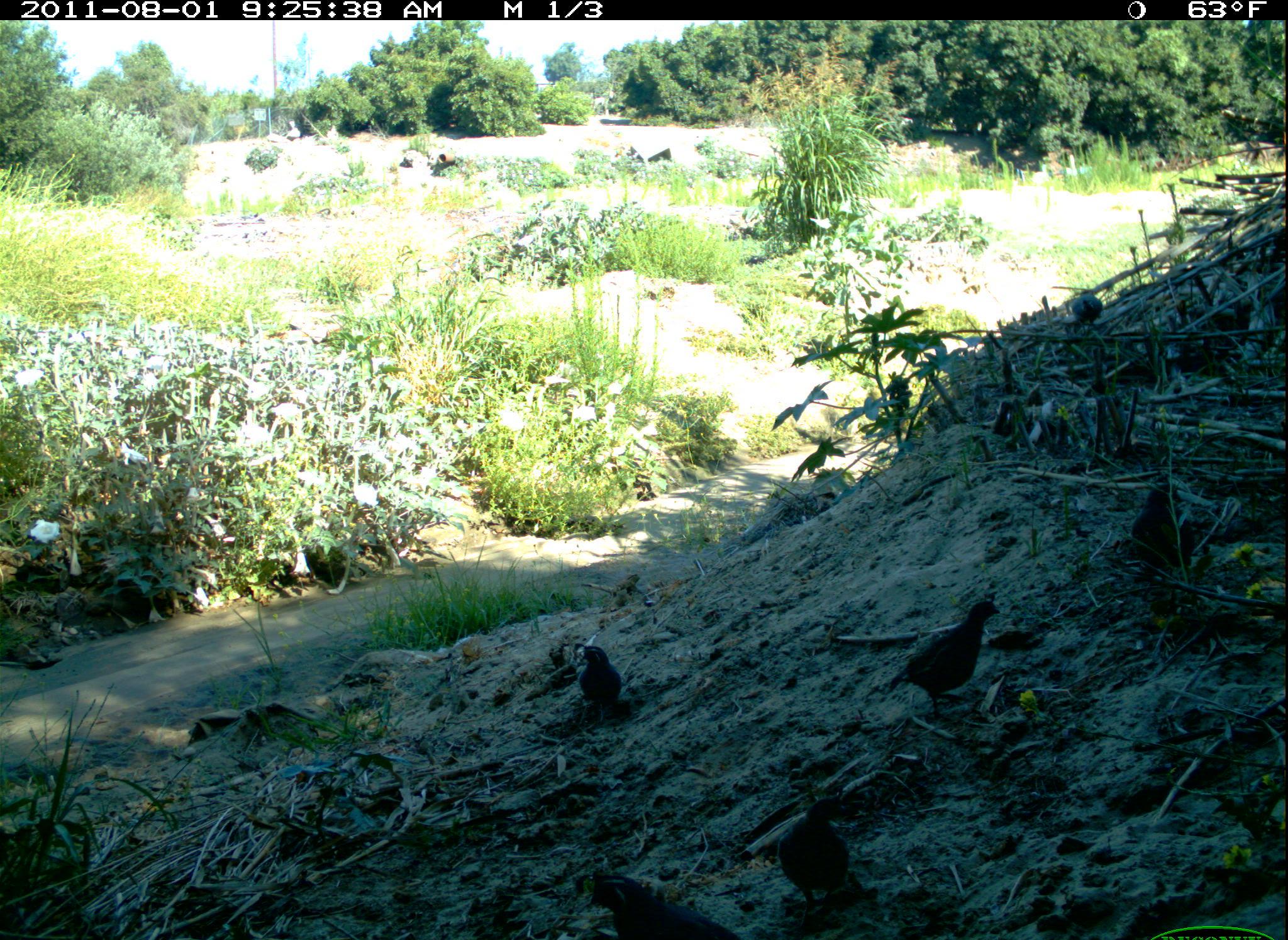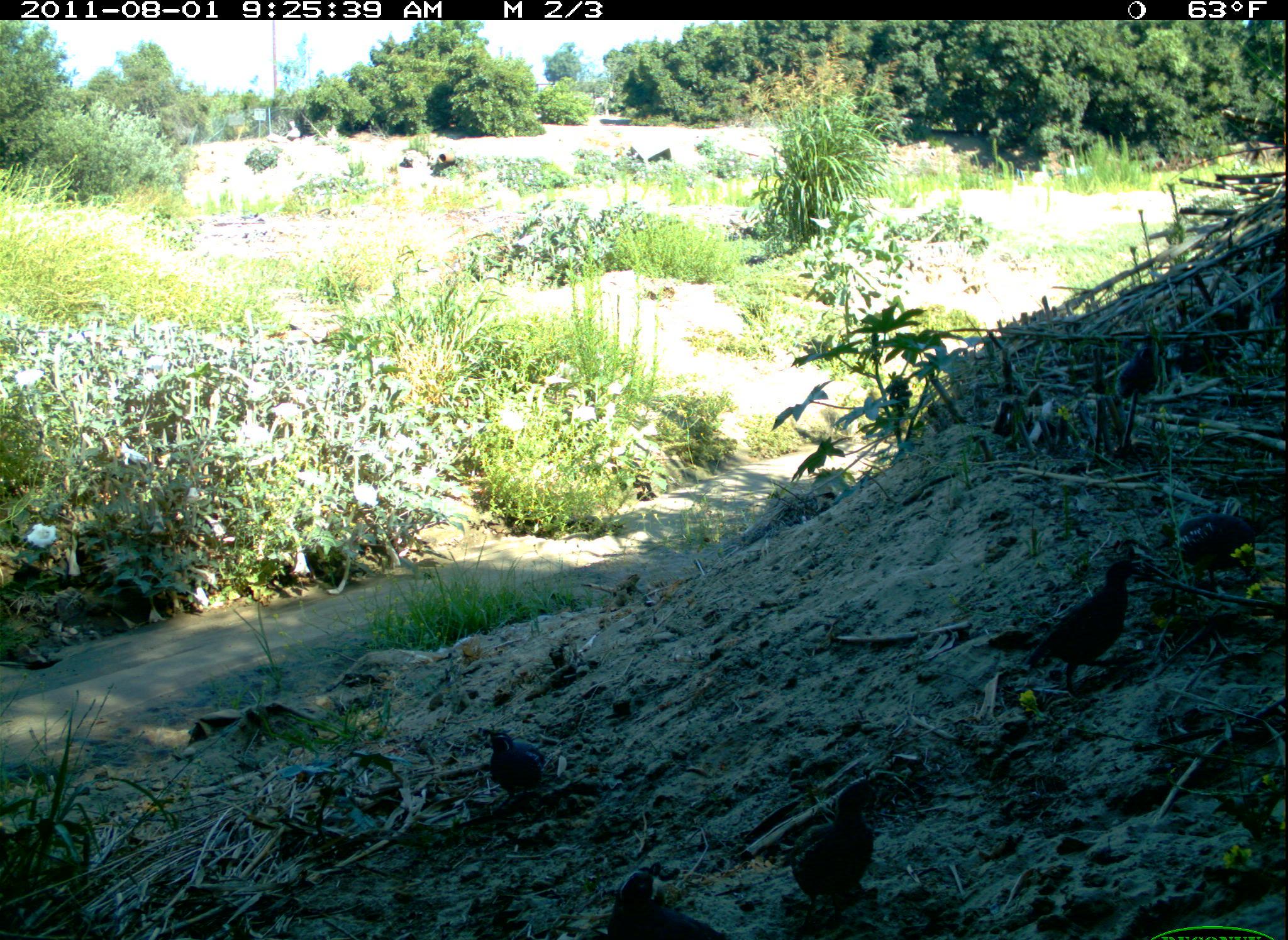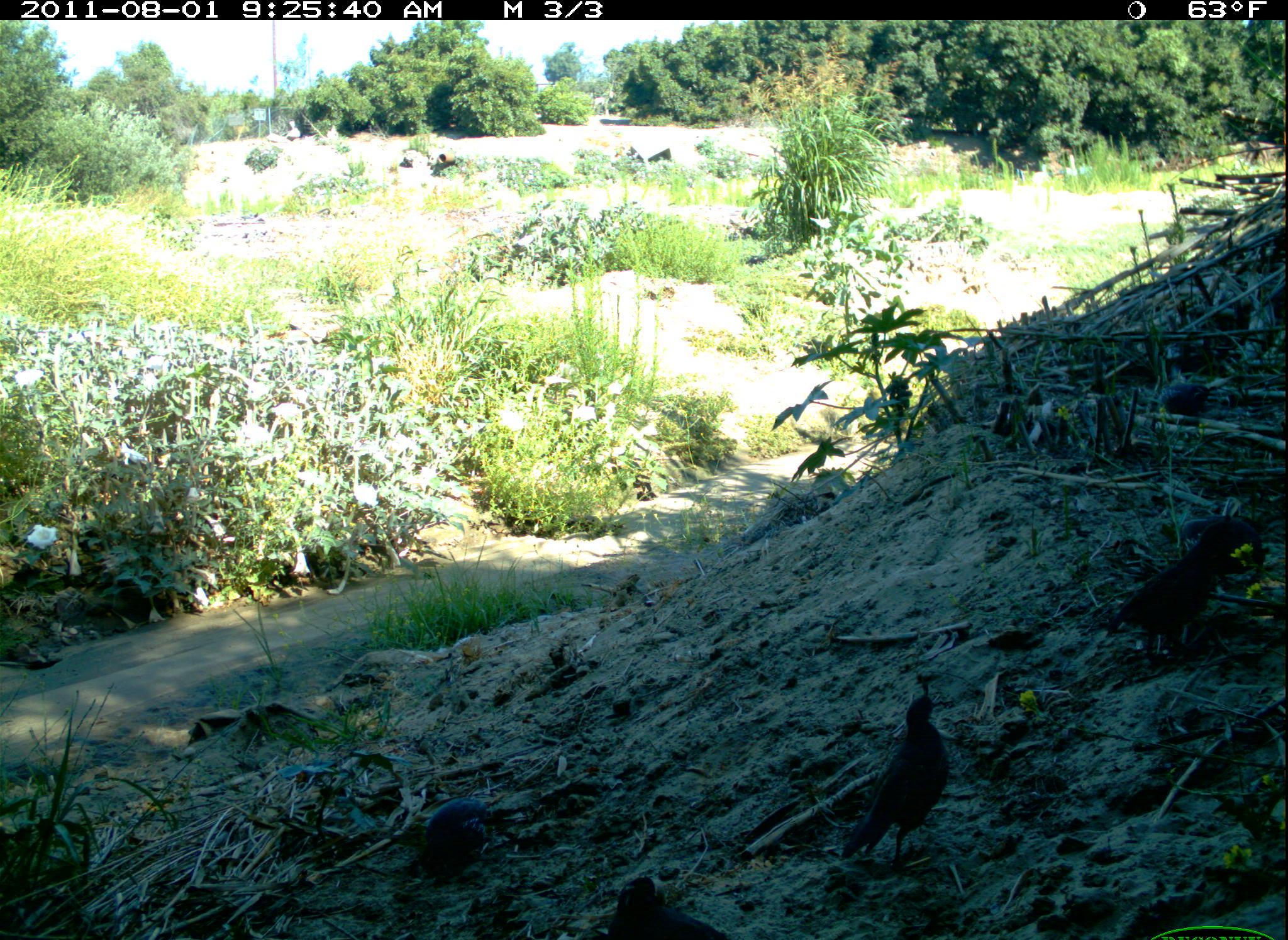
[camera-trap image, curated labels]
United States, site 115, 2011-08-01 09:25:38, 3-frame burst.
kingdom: Animalia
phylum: Chordata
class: Aves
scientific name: Aves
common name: bird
Bird (Aves).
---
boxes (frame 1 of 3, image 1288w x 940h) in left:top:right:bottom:
bird: 1069:287:1107:328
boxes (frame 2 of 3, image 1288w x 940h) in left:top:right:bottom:
bird: 1111:330:1167:408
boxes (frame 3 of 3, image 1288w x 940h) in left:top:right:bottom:
bird: 605:872:745:940